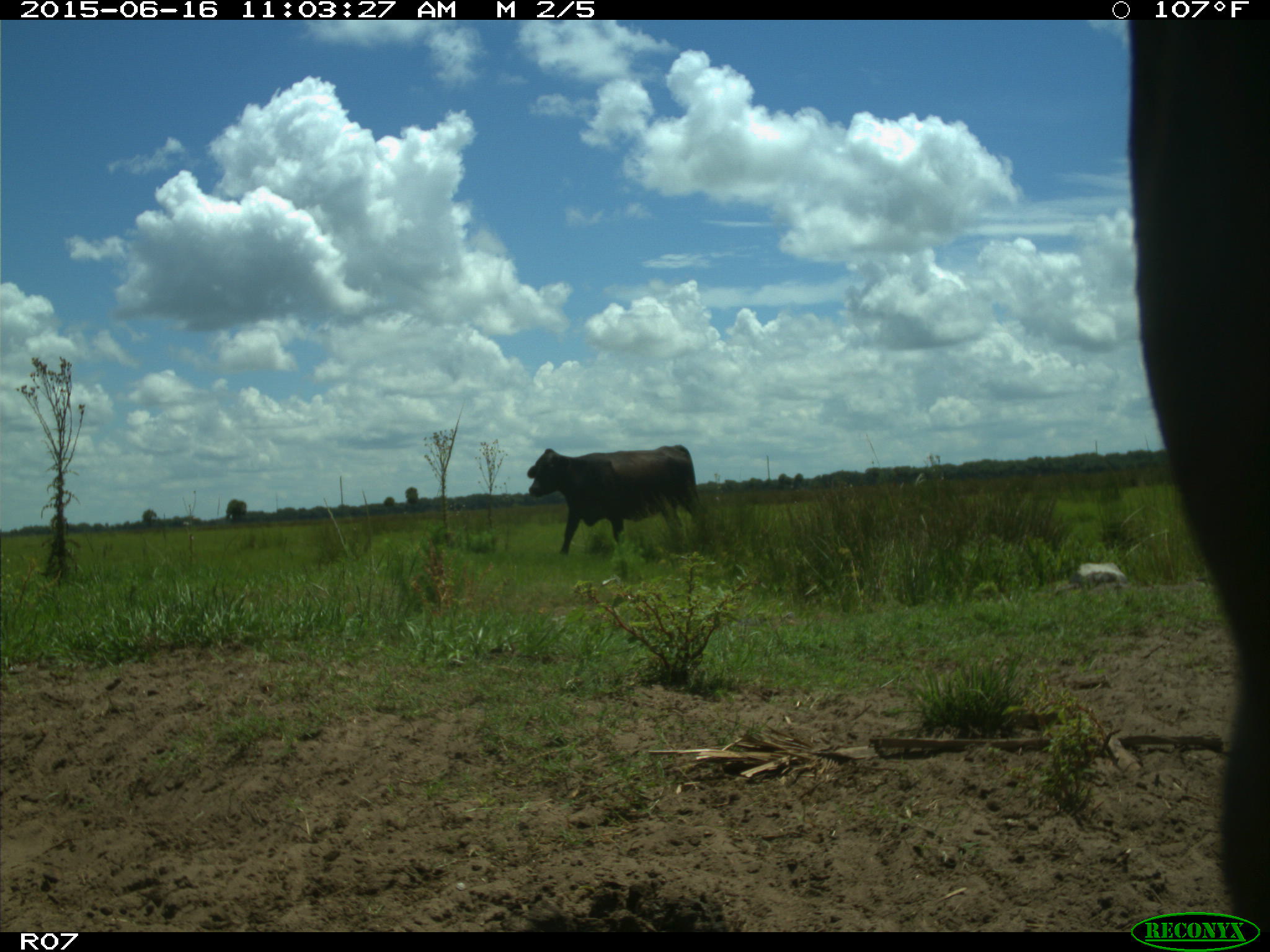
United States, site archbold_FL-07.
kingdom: Animalia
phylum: Chordata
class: Mammalia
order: Artiodactyla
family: Bovidae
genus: Bos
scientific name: Bos taurus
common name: domestic cow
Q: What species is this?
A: Bos taurus (domestic cow).